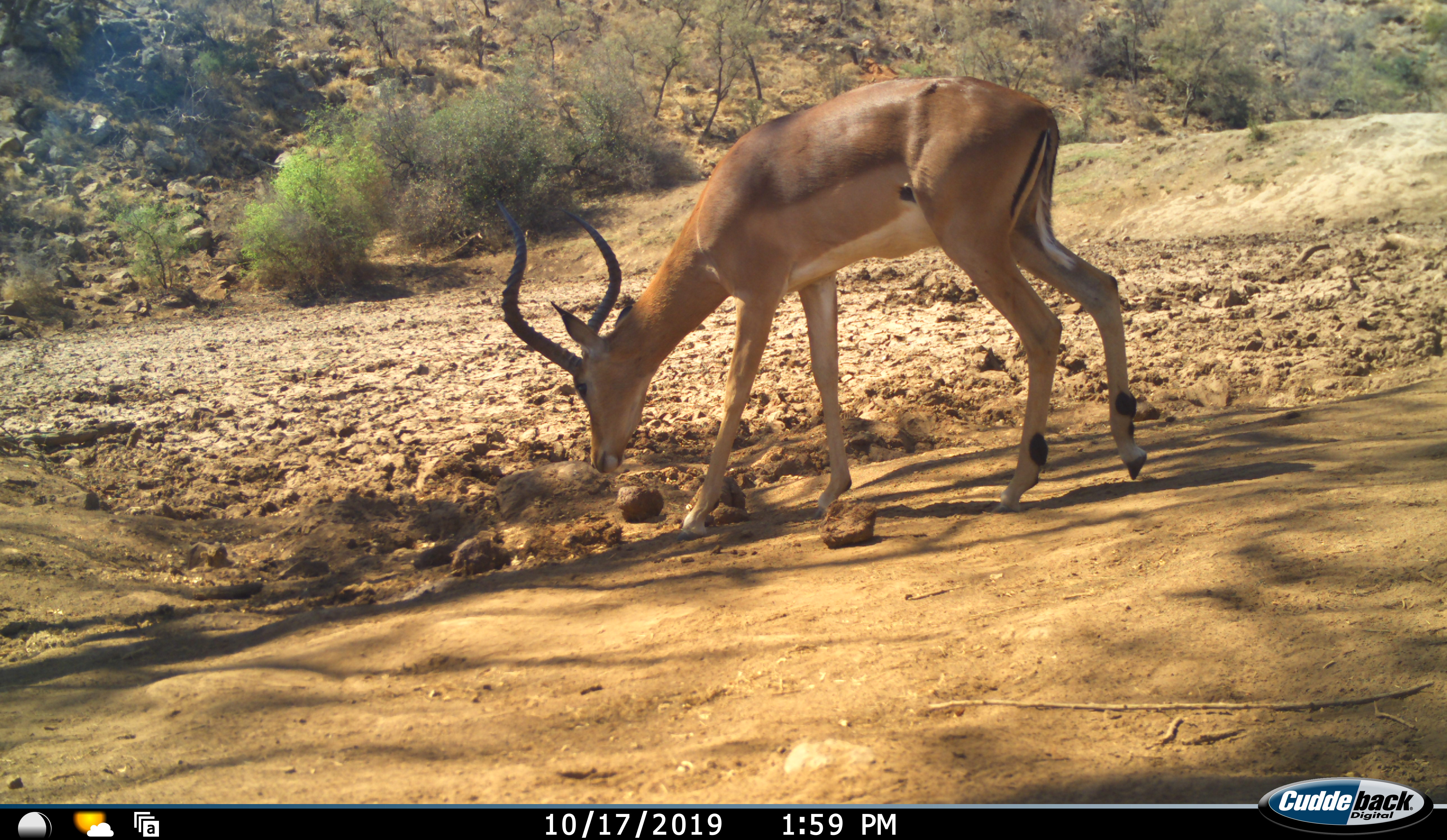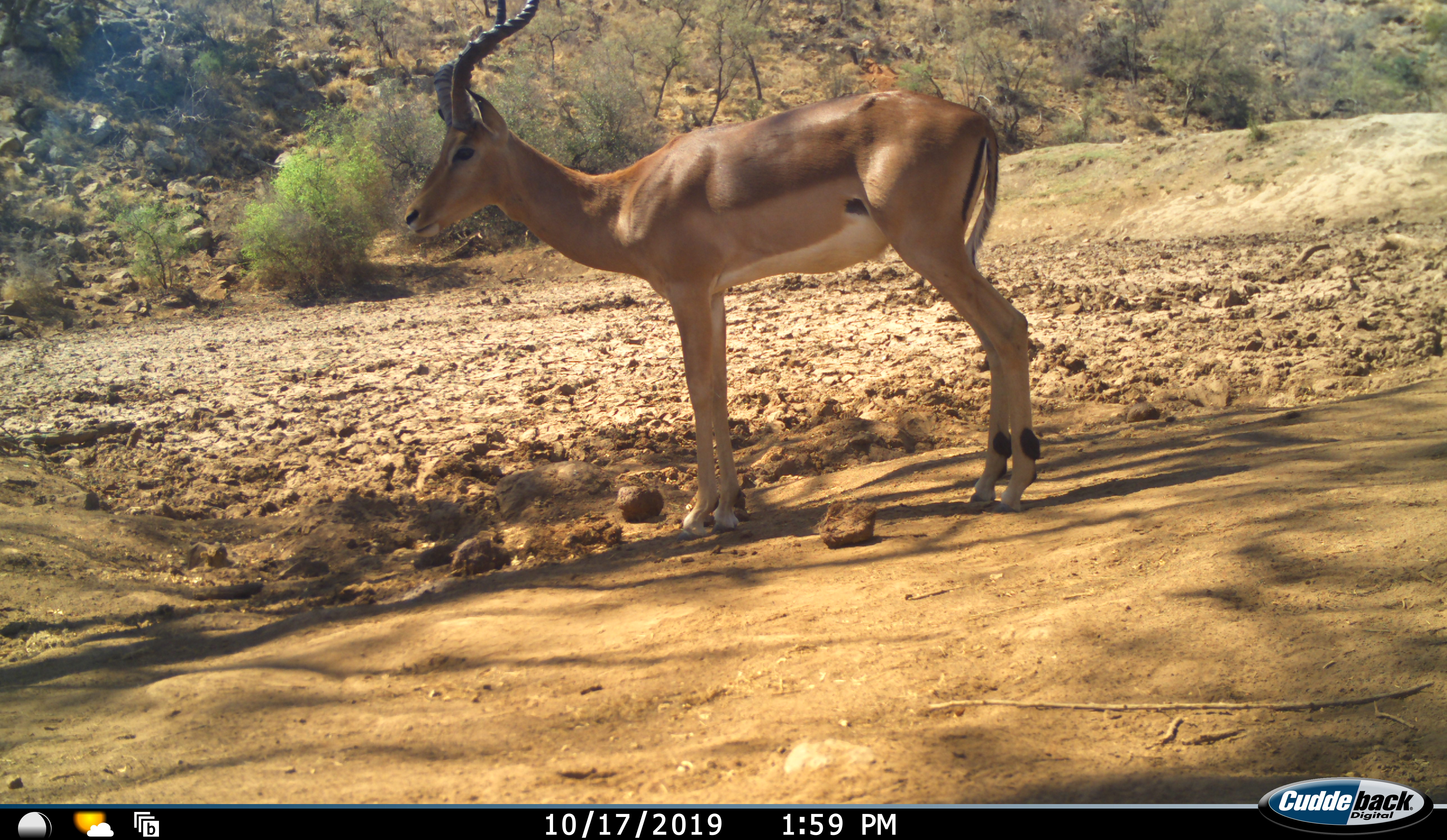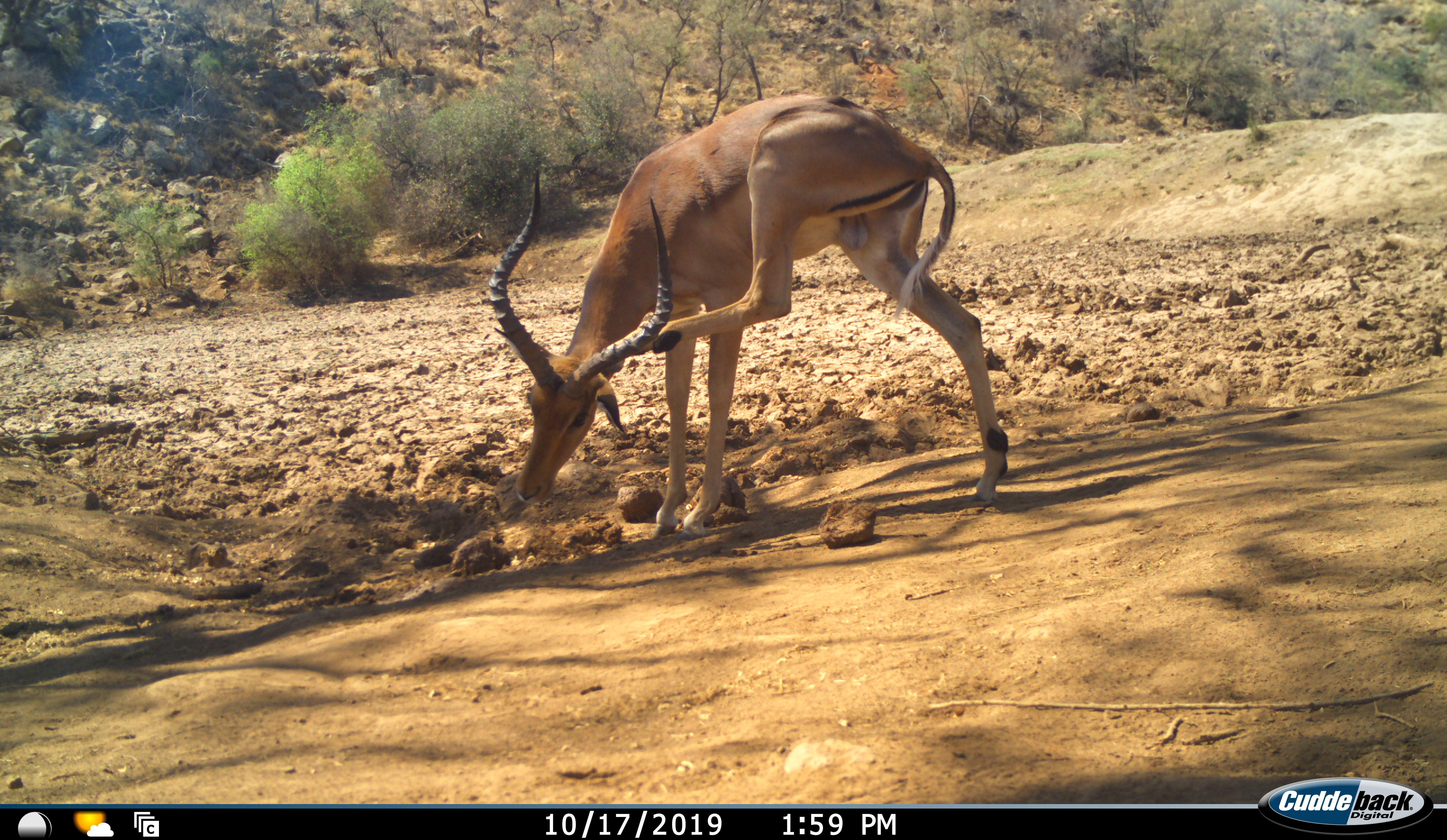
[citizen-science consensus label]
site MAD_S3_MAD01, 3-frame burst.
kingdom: Animalia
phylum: Chordata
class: Mammalia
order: Artiodactyla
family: Bovidae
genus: Aepyceros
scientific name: Aepyceros melampus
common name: impala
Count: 1.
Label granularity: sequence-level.